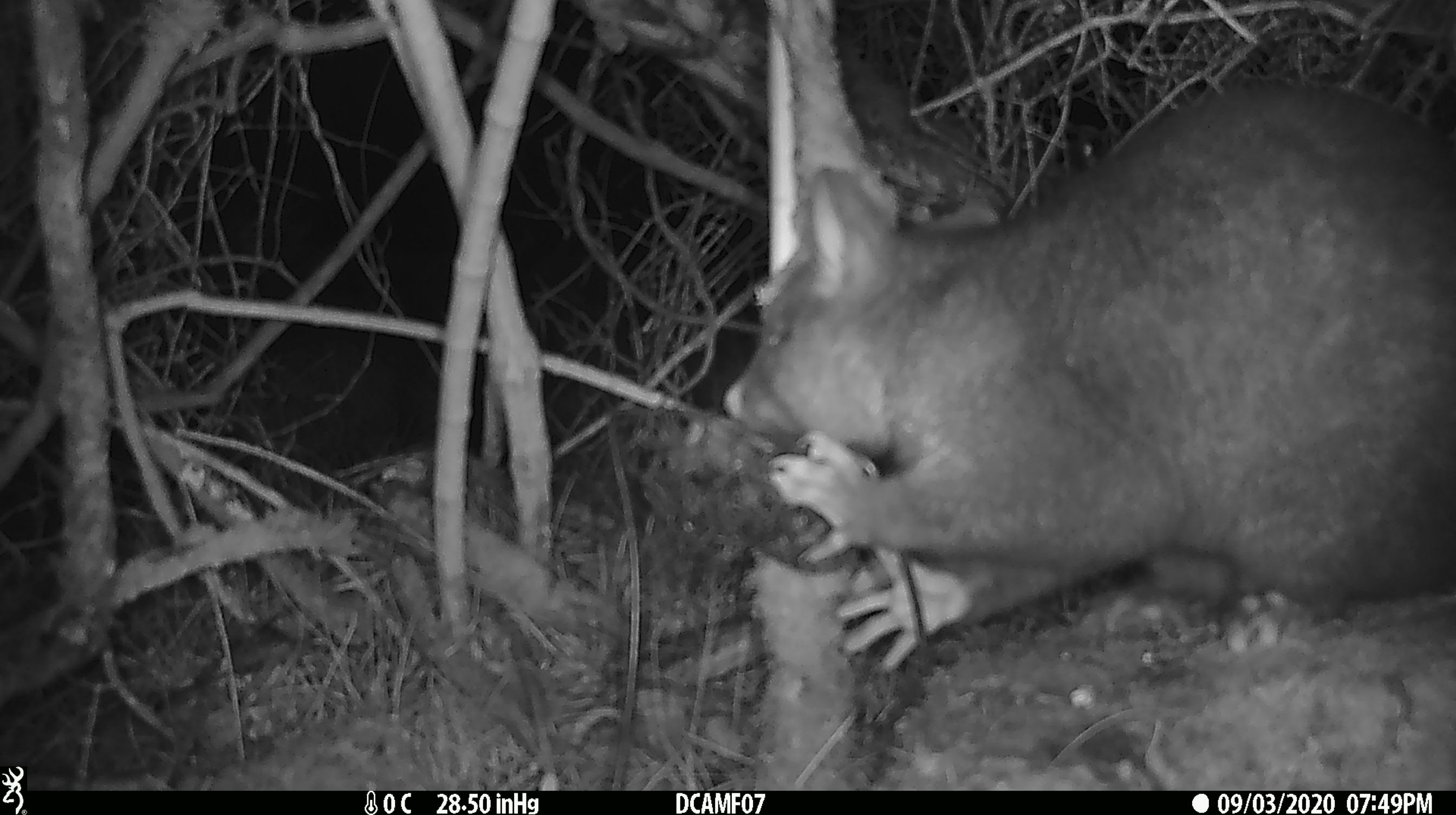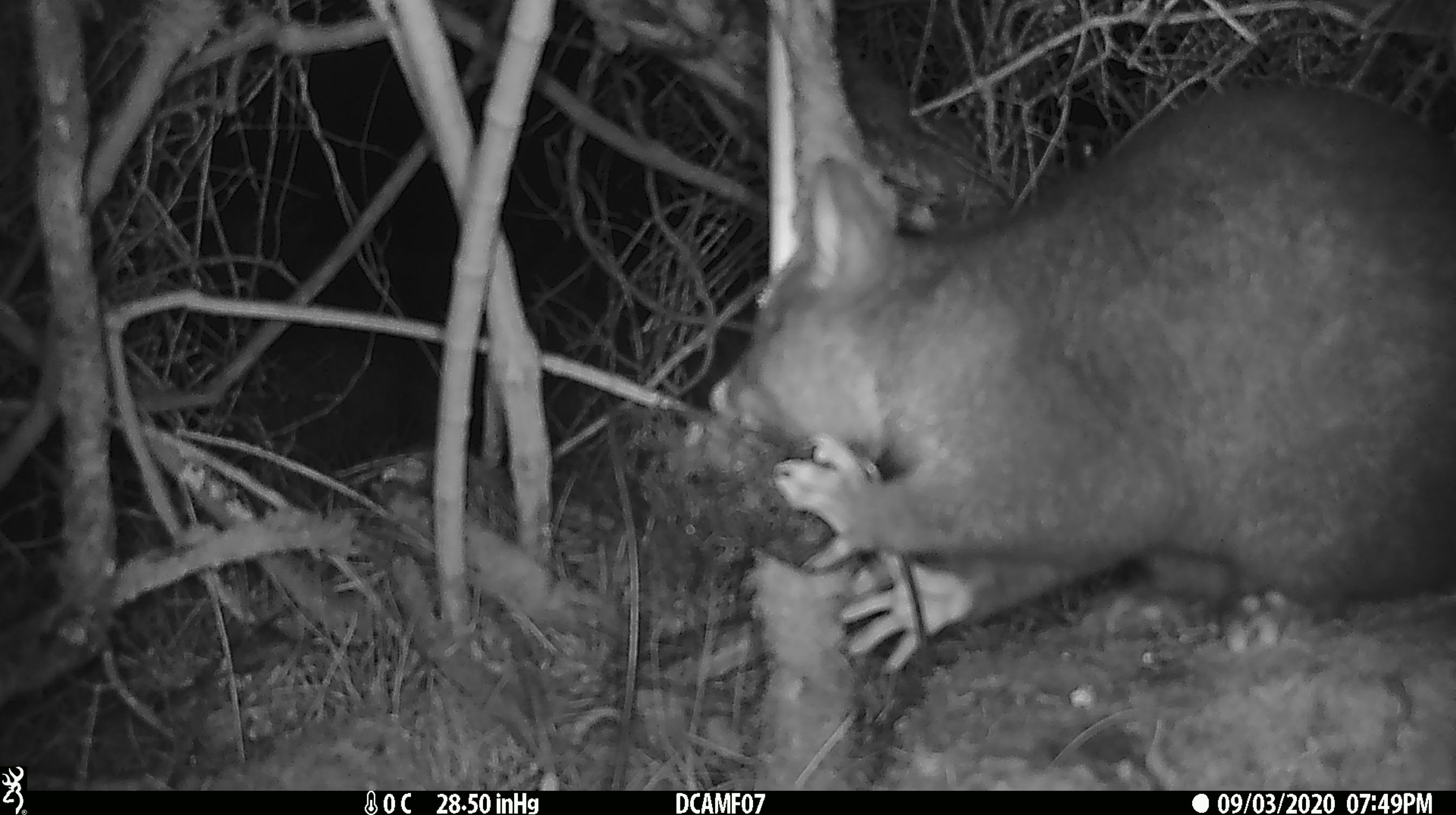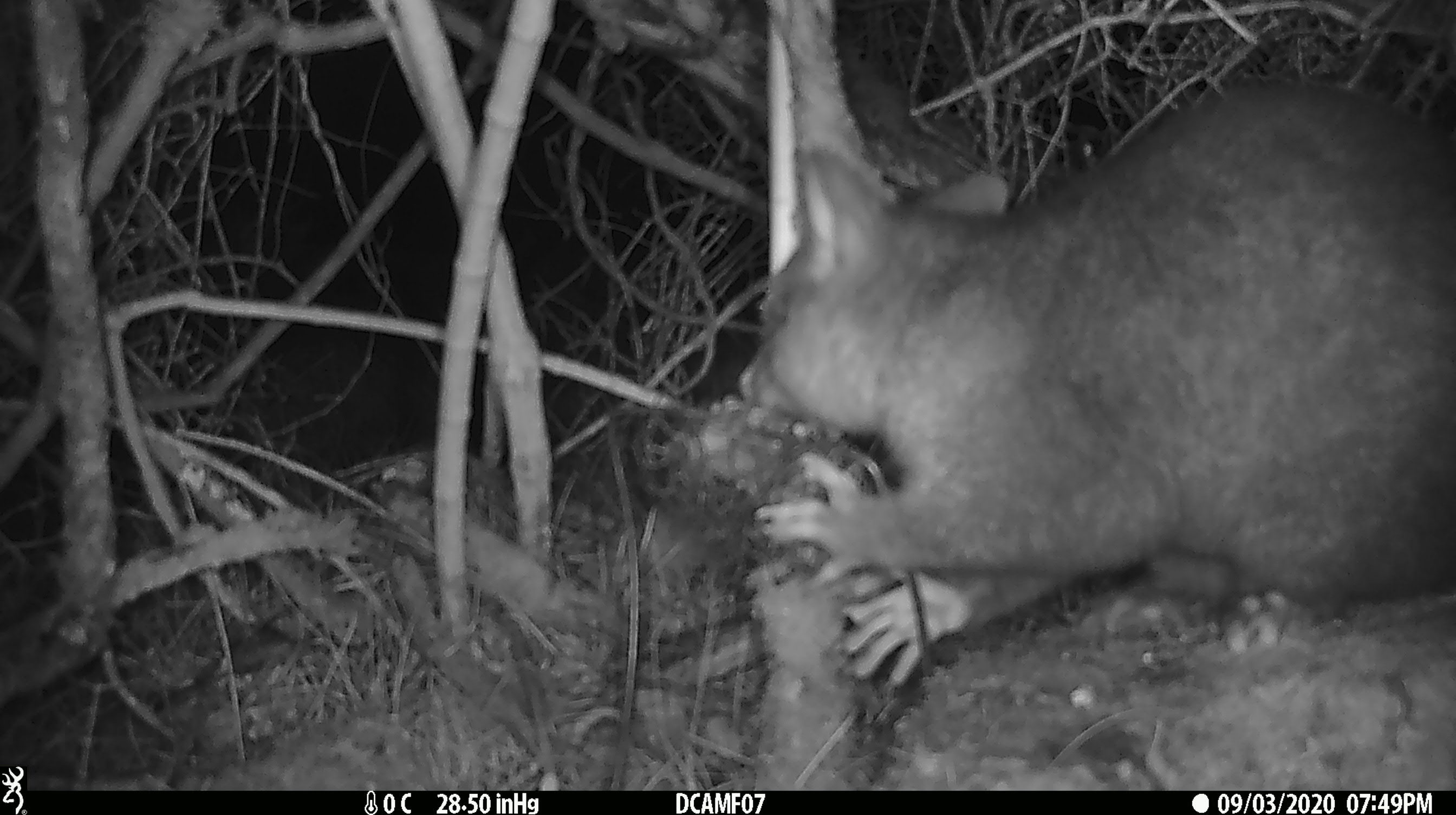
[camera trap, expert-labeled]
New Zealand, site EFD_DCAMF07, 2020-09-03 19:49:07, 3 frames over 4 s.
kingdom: Animalia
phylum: Chordata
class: Mammalia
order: Diprotodontia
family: Phalangeridae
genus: Trichosurus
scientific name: Trichosurus vulpecula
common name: common brushtail possum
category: possum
Possum (common brushtail possum) (Trichosurus vulpecula).